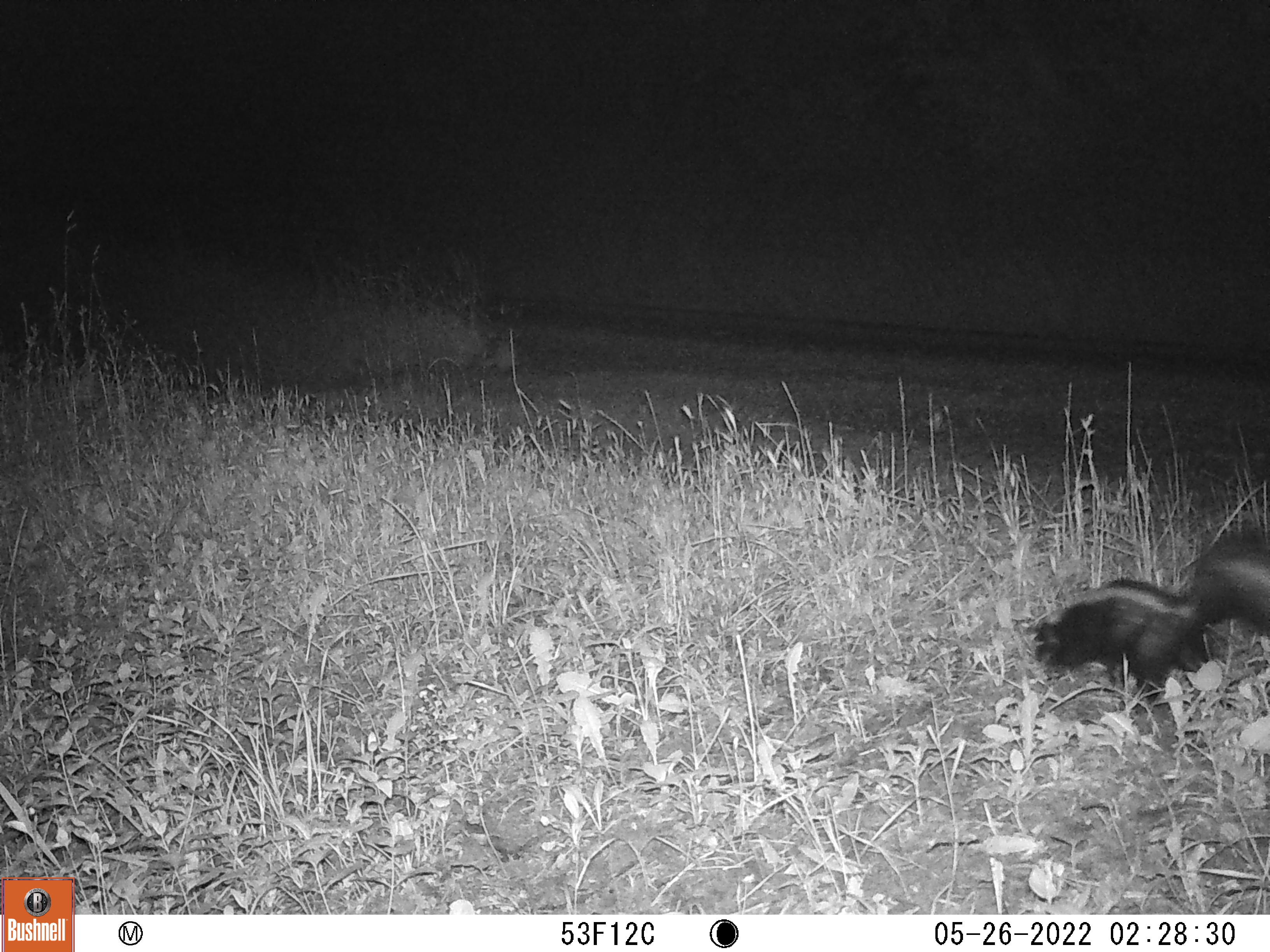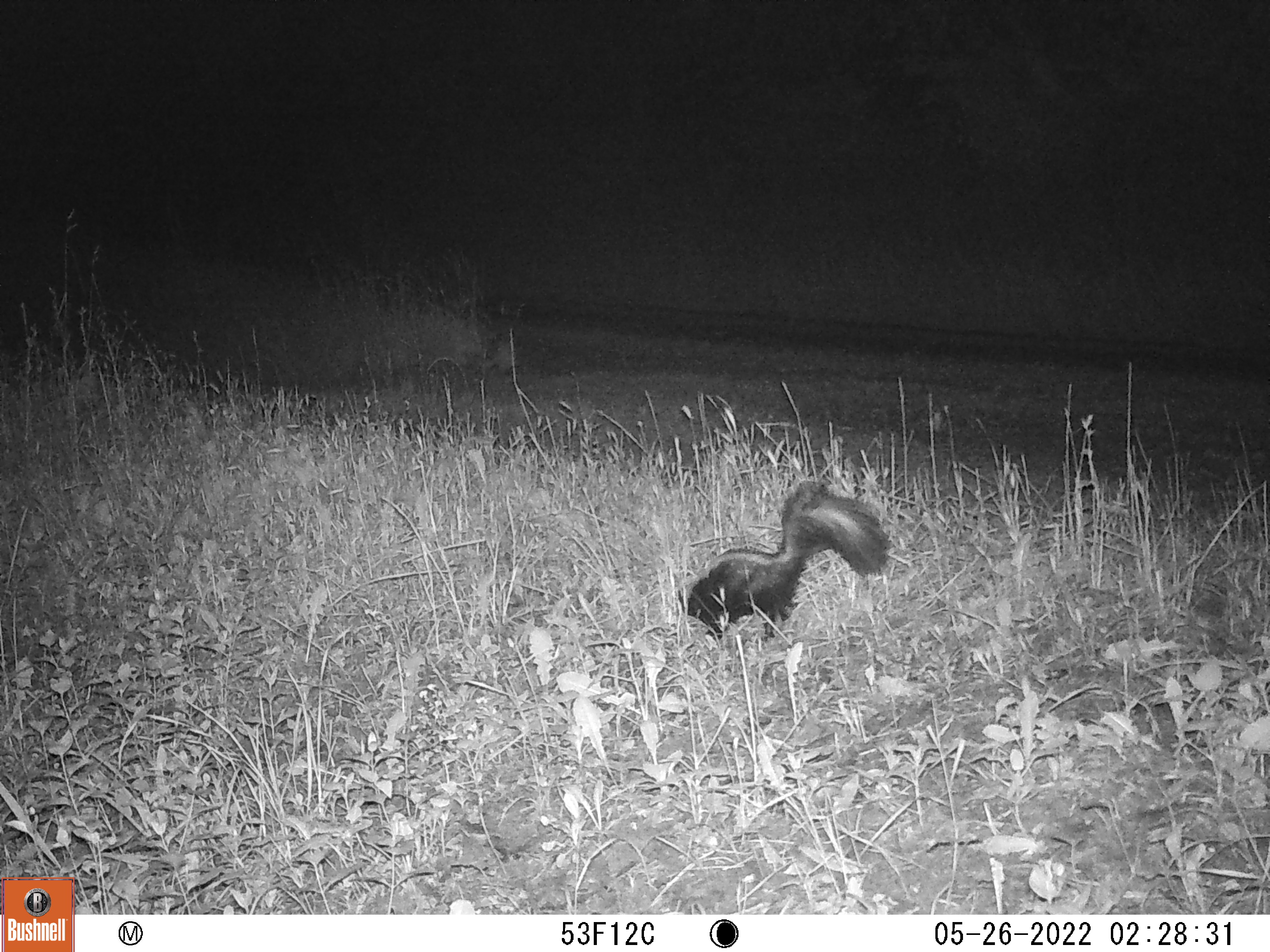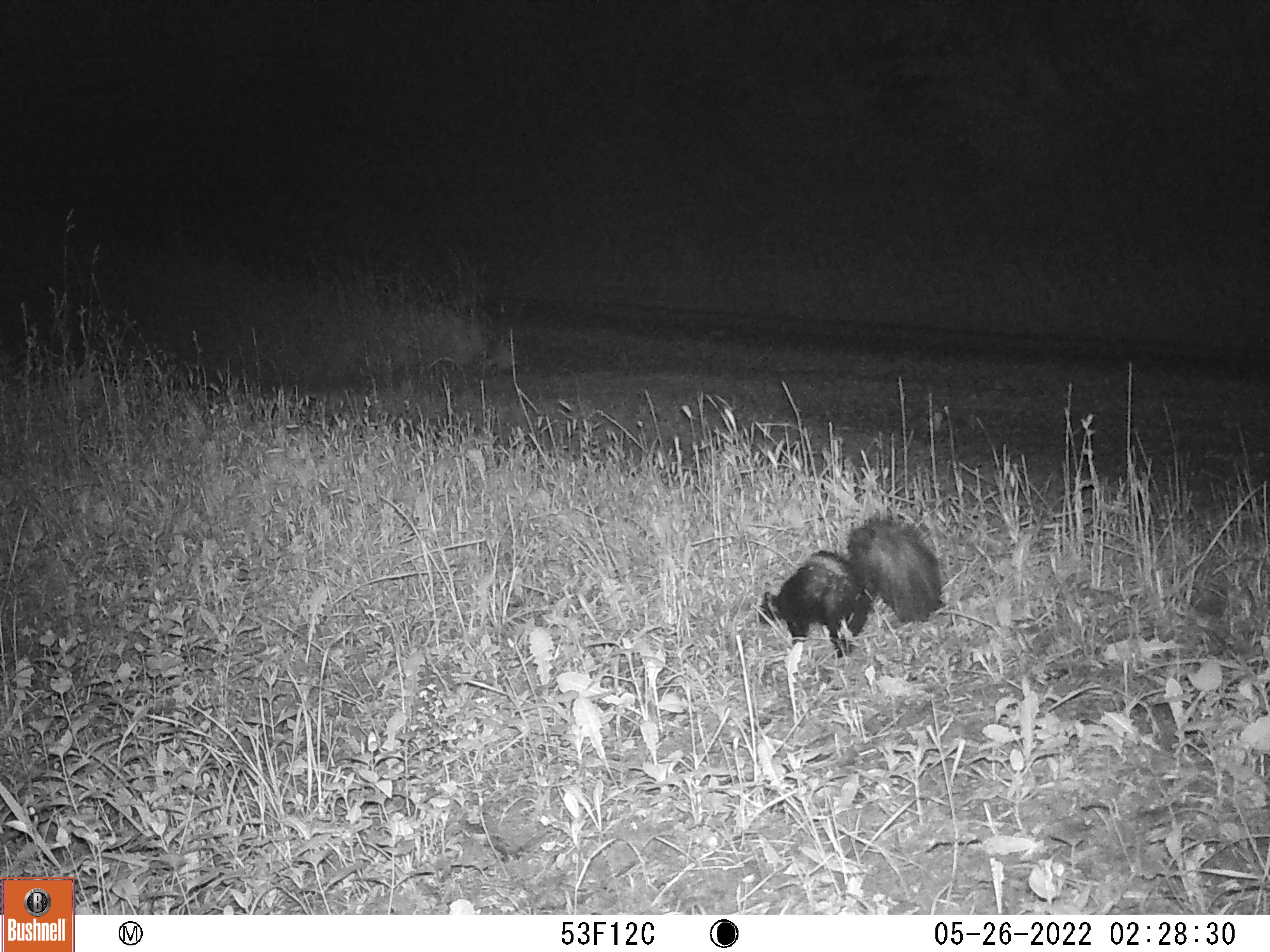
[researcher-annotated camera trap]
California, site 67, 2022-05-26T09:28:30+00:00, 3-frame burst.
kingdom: Animalia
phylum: Chordata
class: Mammalia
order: Carnivora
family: Mephitidae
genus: Mephitis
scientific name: Mephitis mephitis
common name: striped skunk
Striped skunk (Mephitis mephitis).